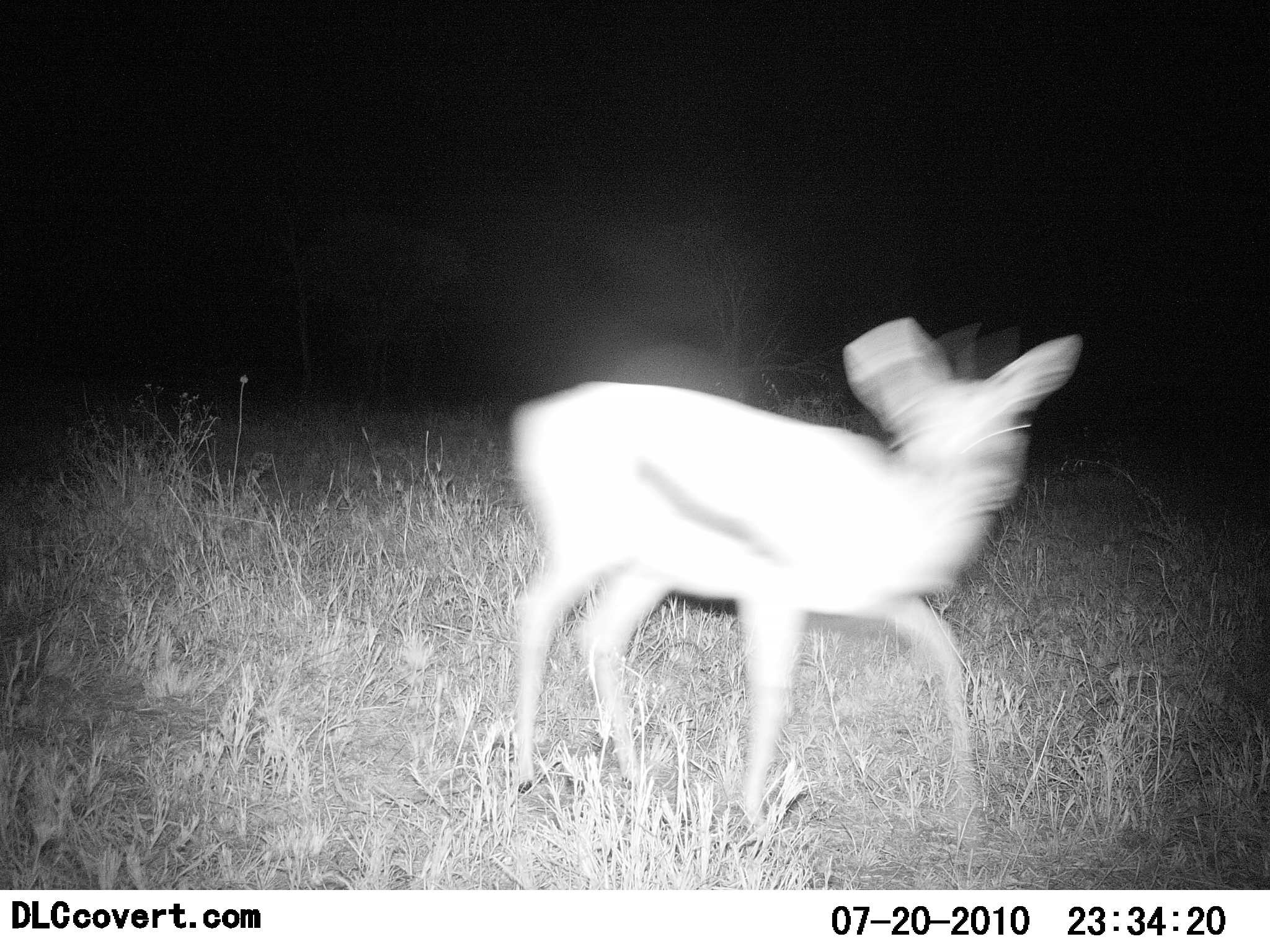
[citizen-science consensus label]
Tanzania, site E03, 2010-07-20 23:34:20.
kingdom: Animalia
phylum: Chordata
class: Mammalia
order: Artiodactyla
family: Bovidae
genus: Eudorcas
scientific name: Eudorcas thomsonii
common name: thomson's gazelle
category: gazellethomsons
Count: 1.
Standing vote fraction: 31%.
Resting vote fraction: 0%.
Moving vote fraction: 69%.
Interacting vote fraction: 6%.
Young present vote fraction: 25%.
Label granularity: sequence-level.